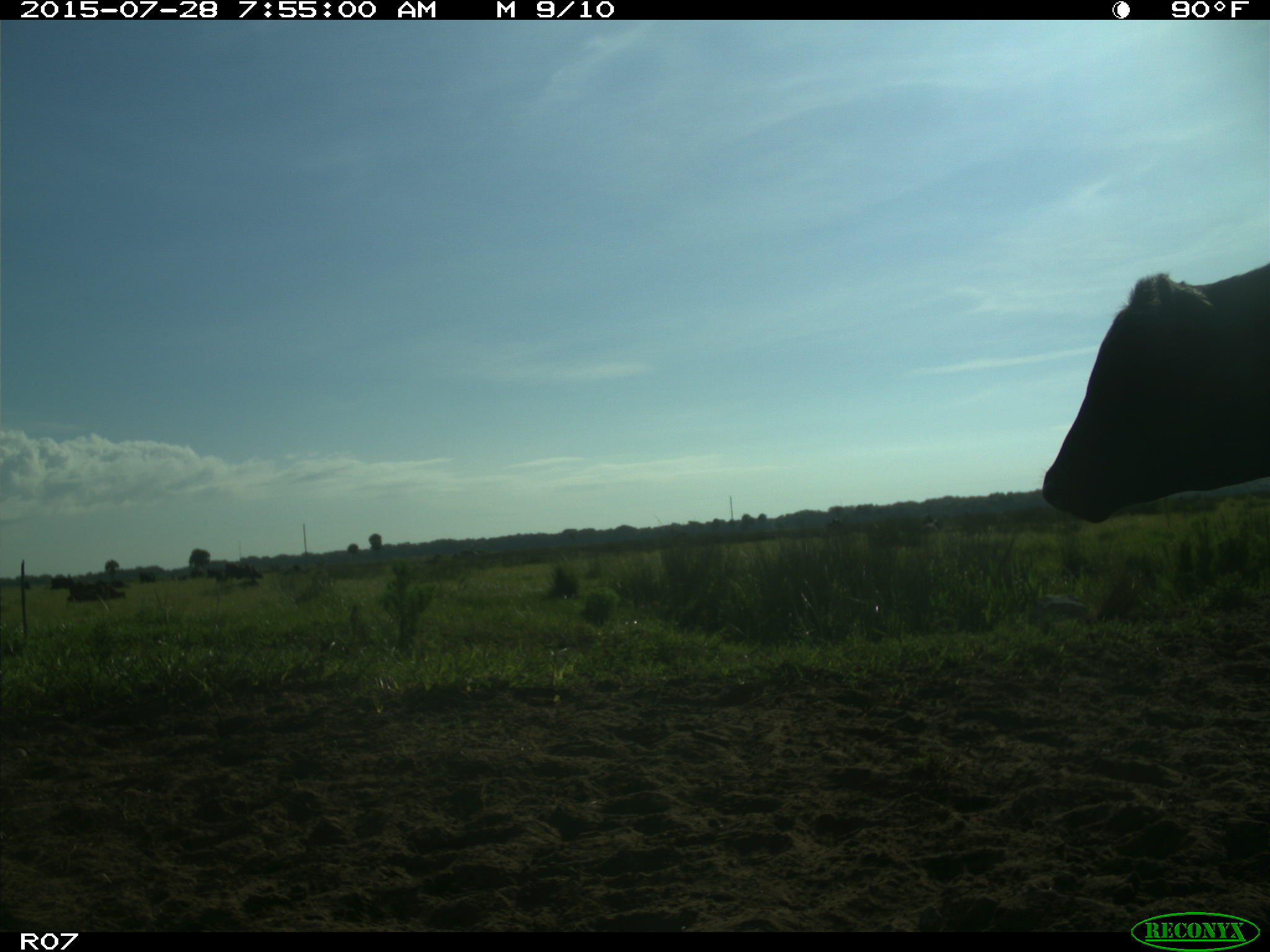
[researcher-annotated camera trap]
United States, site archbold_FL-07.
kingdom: Animalia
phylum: Chordata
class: Mammalia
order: Artiodactyla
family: Bovidae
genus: Bos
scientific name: Bos taurus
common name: domestic cow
Bos taurus (domestic cow).